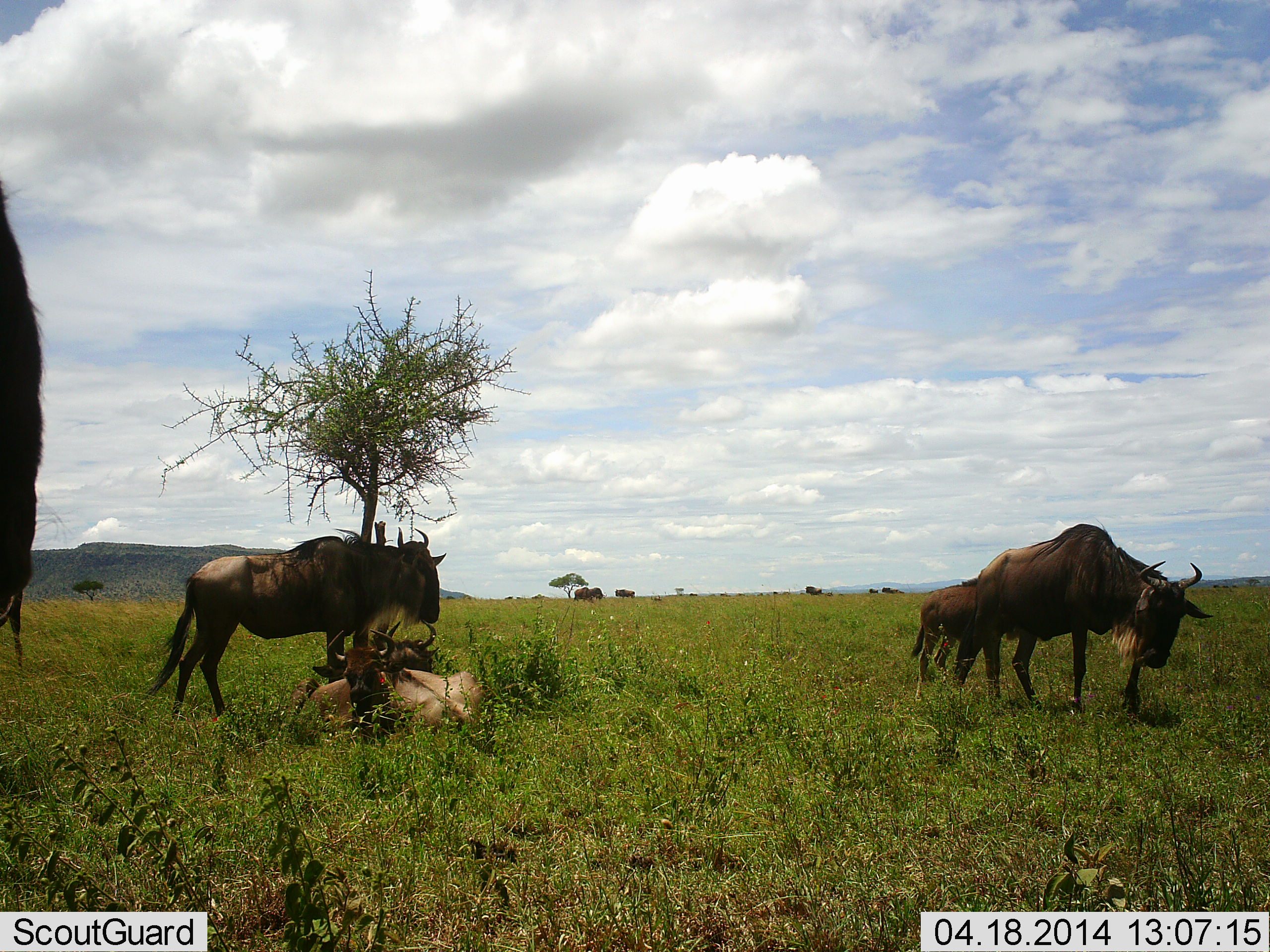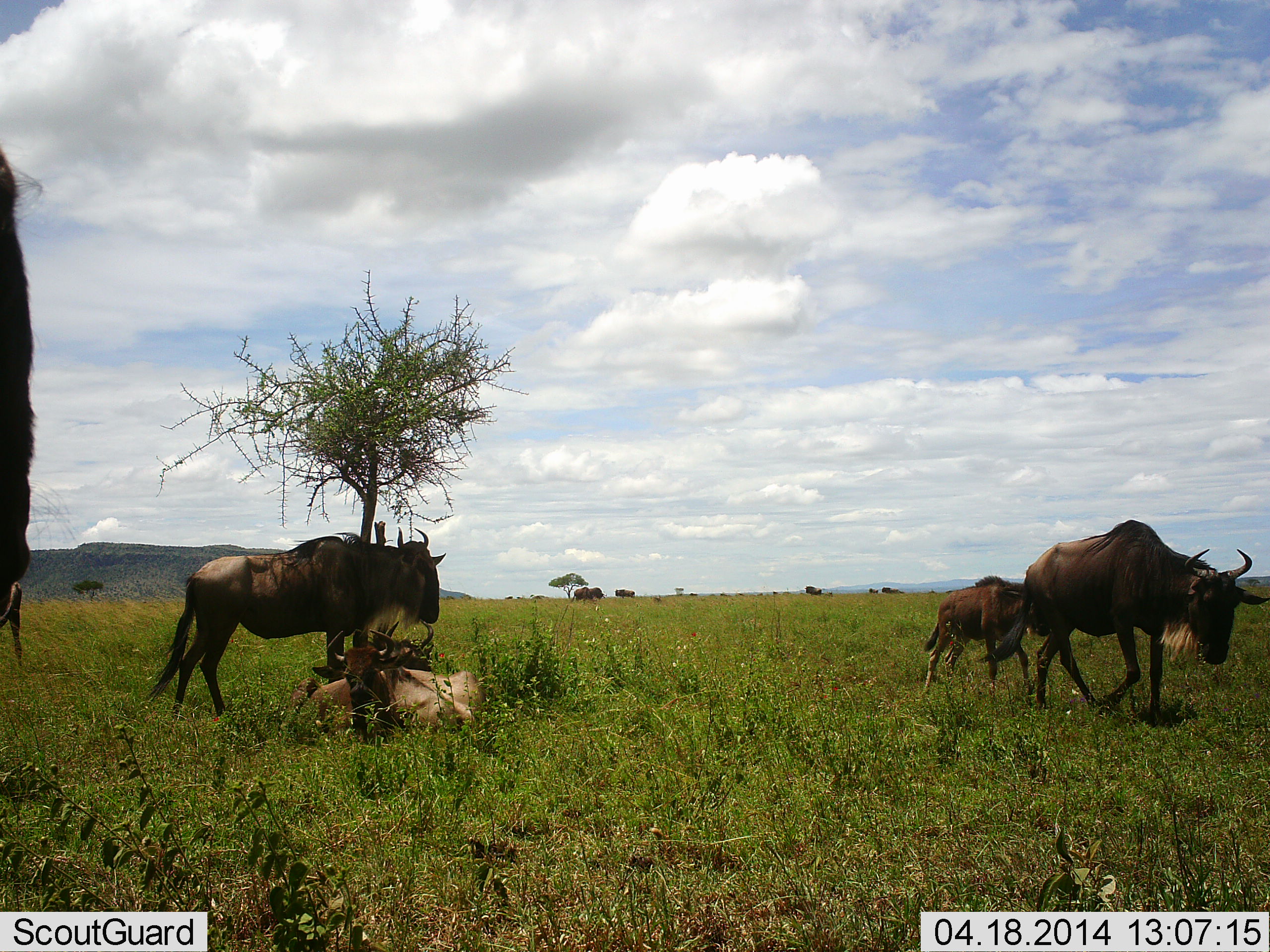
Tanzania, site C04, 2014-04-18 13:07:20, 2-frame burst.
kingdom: Animalia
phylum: Chordata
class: Mammalia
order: Artiodactyla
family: Bovidae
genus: Connochaetes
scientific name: Connochaetes taurinus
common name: blue wildebeest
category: wildebeest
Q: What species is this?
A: Wildebeest (blue wildebeest) (Connochaetes taurinus).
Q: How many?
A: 6.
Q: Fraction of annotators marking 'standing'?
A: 90%.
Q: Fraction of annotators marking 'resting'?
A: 80%.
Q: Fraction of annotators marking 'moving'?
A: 90%.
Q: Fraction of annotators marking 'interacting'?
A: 10%.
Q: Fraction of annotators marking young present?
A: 40%.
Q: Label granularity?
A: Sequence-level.